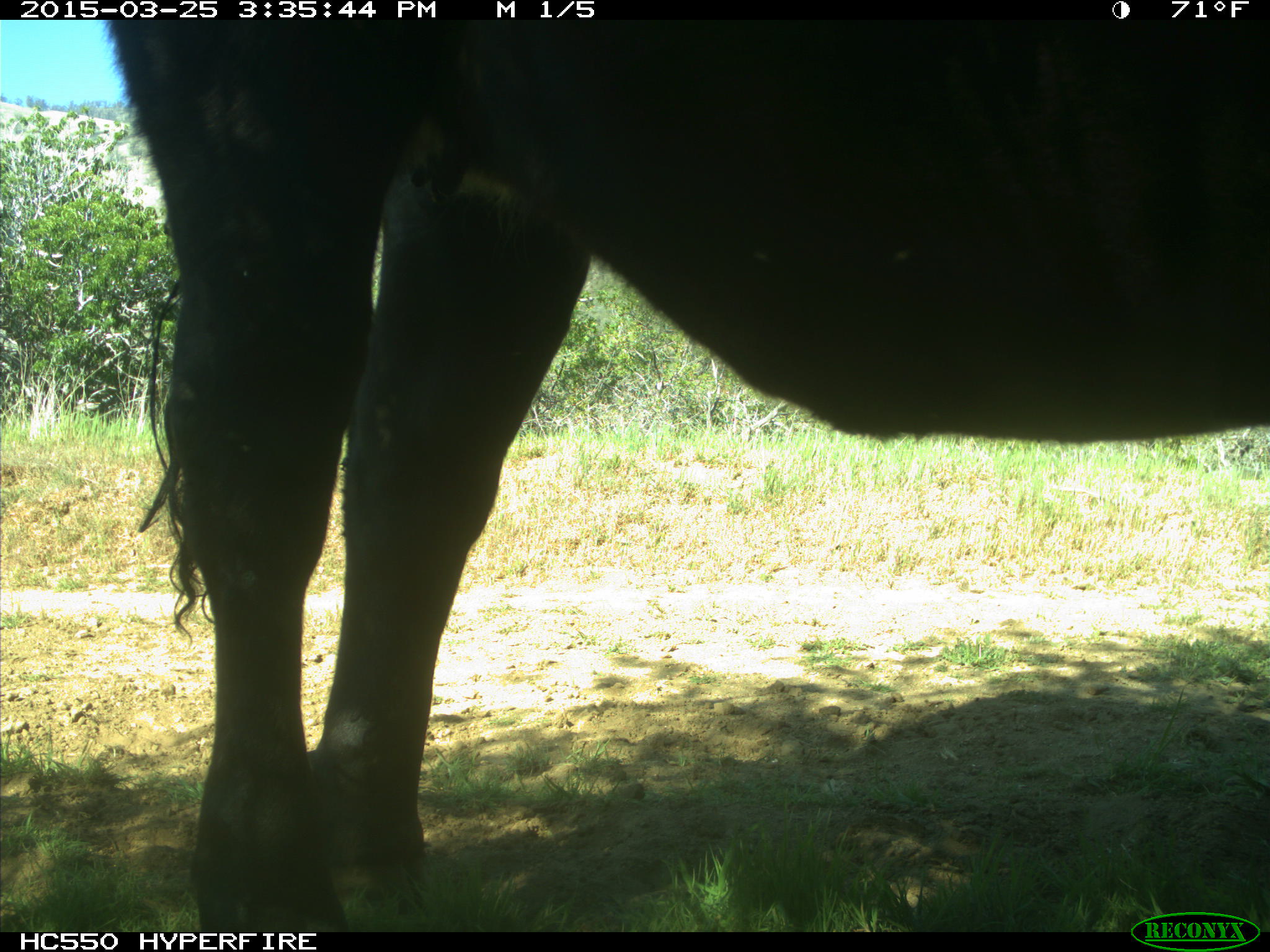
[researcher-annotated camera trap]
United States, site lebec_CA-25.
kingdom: Animalia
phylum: Chordata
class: Mammalia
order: Artiodactyla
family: Bovidae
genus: Bos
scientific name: Bos taurus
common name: domestic cow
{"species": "Bos taurus (domestic cow)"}